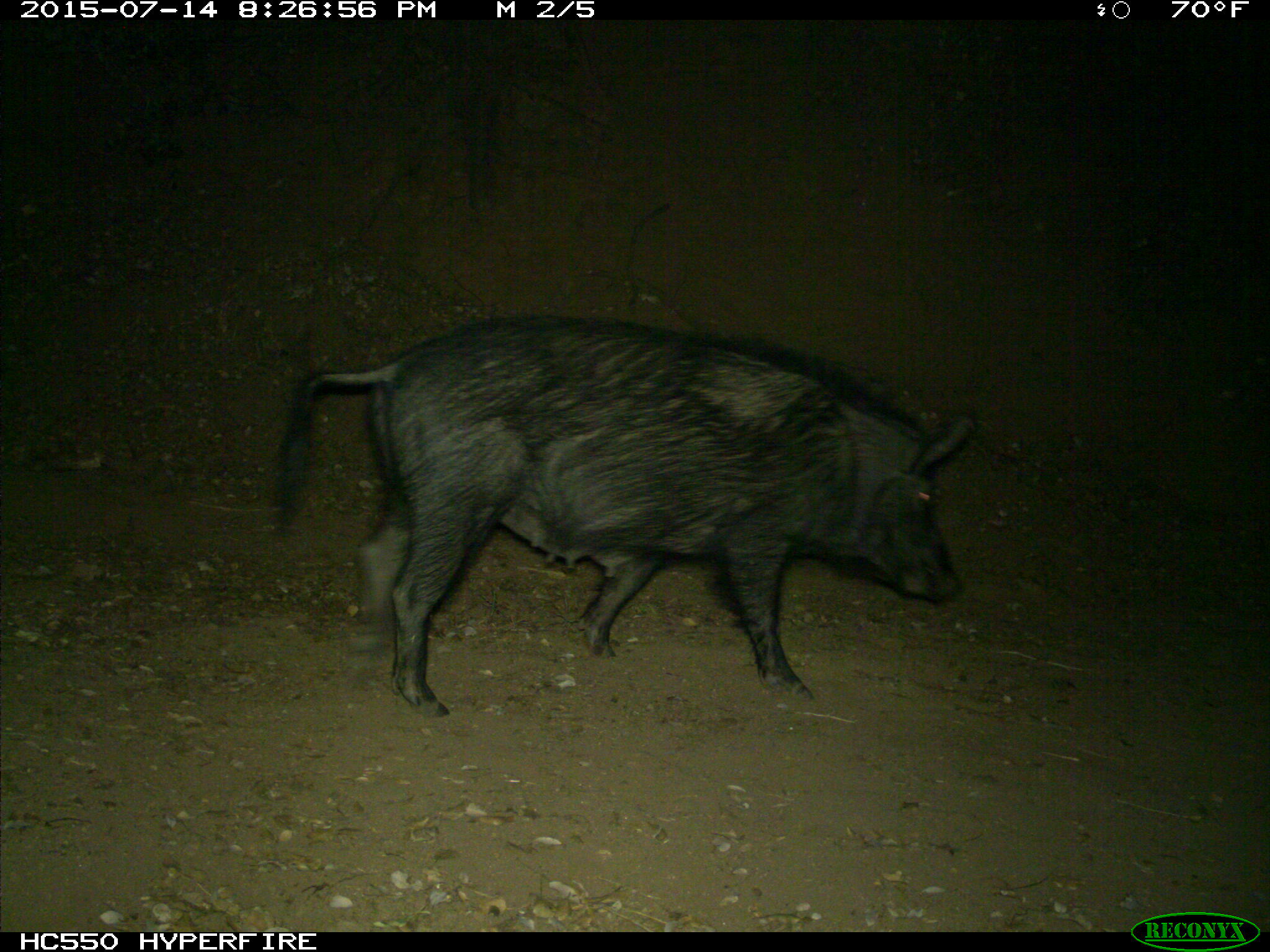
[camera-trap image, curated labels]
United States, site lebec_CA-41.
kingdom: Animalia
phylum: Chordata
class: Mammalia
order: Artiodactyla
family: Suidae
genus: Sus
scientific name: Sus scrofa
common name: wild boar